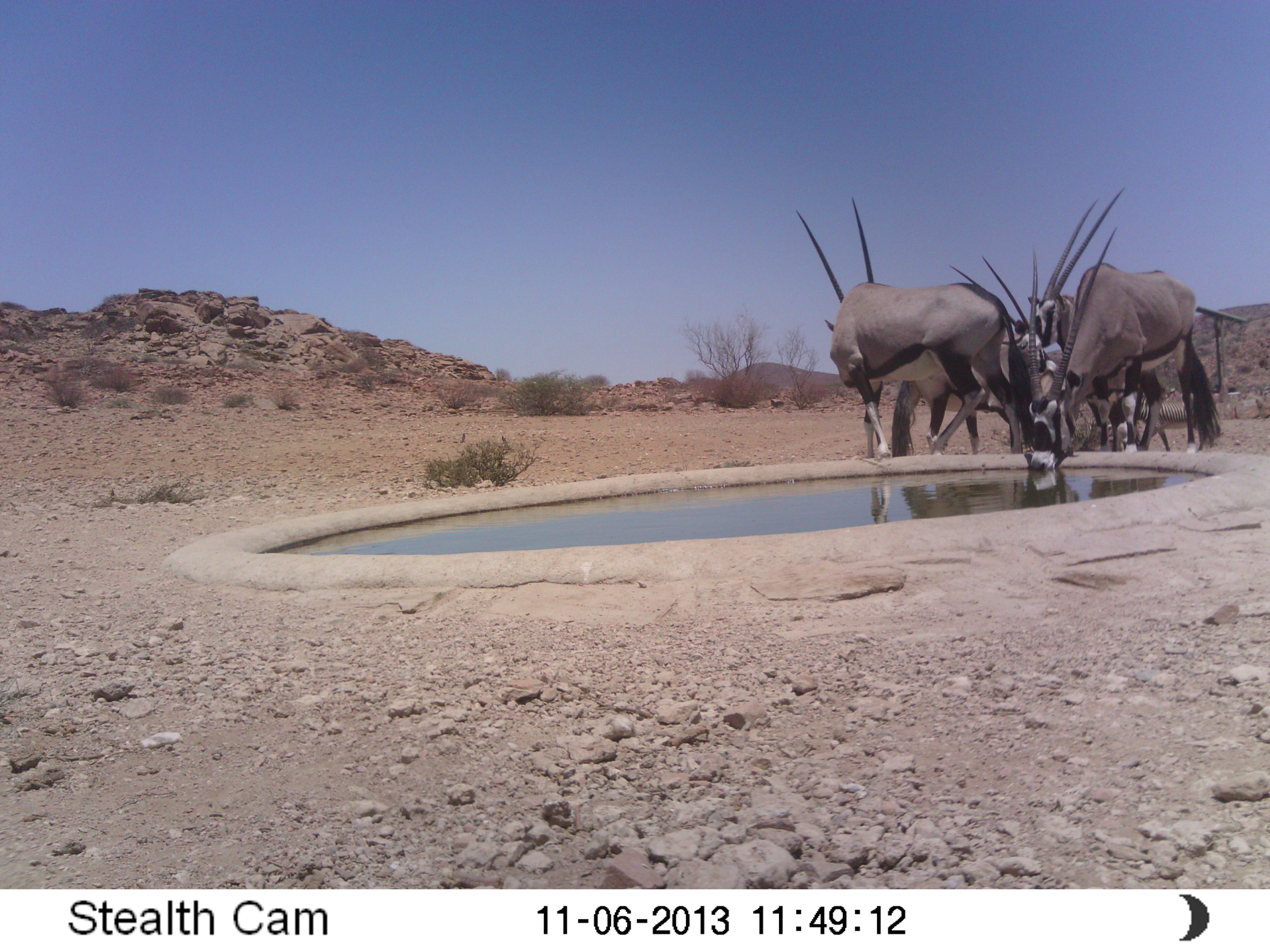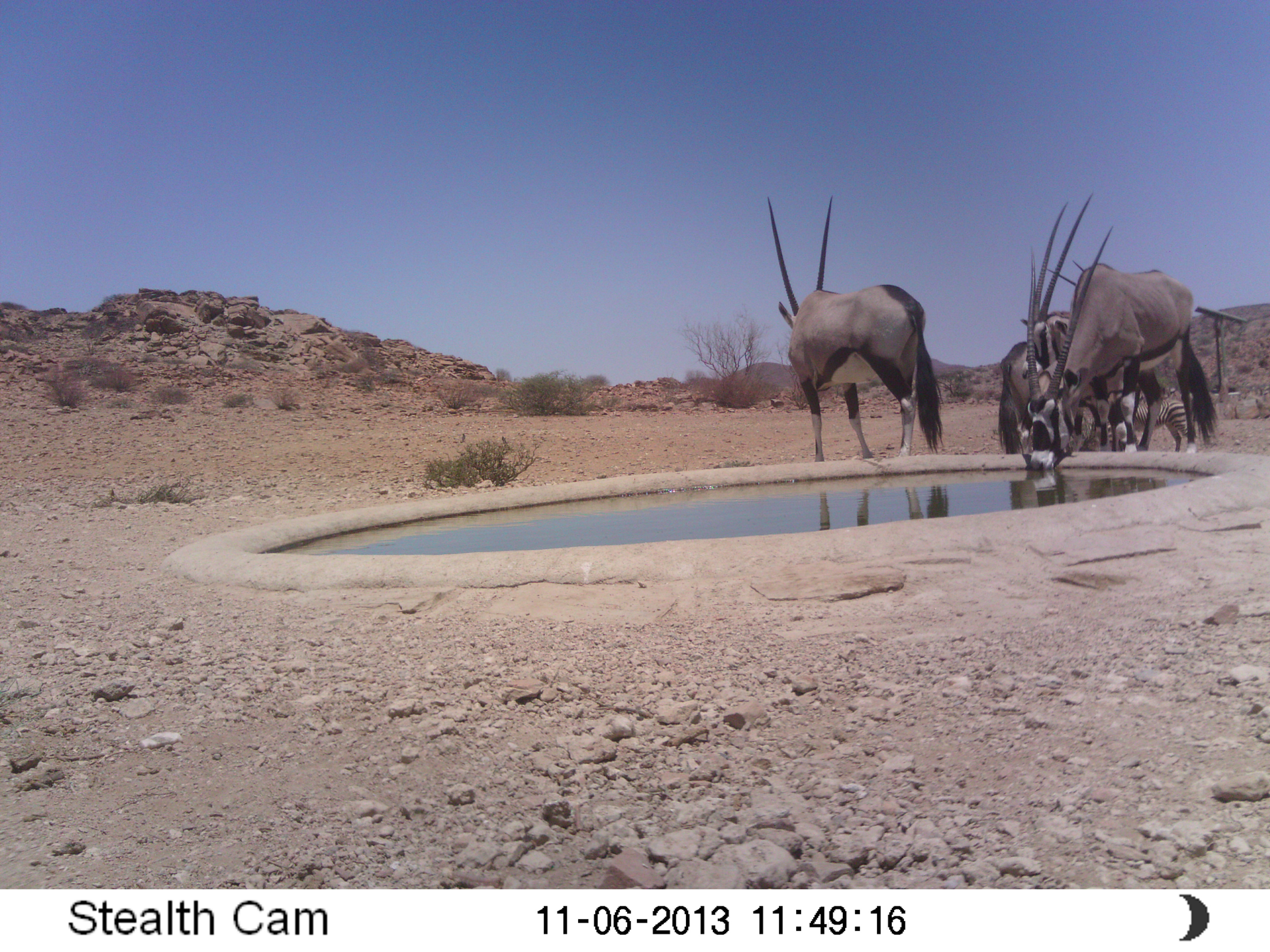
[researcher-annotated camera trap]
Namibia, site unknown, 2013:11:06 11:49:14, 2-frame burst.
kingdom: Animalia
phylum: Chordata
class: Mammalia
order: Artiodactyla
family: Bovidae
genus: Oryx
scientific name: Oryx gazella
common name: gemsbok